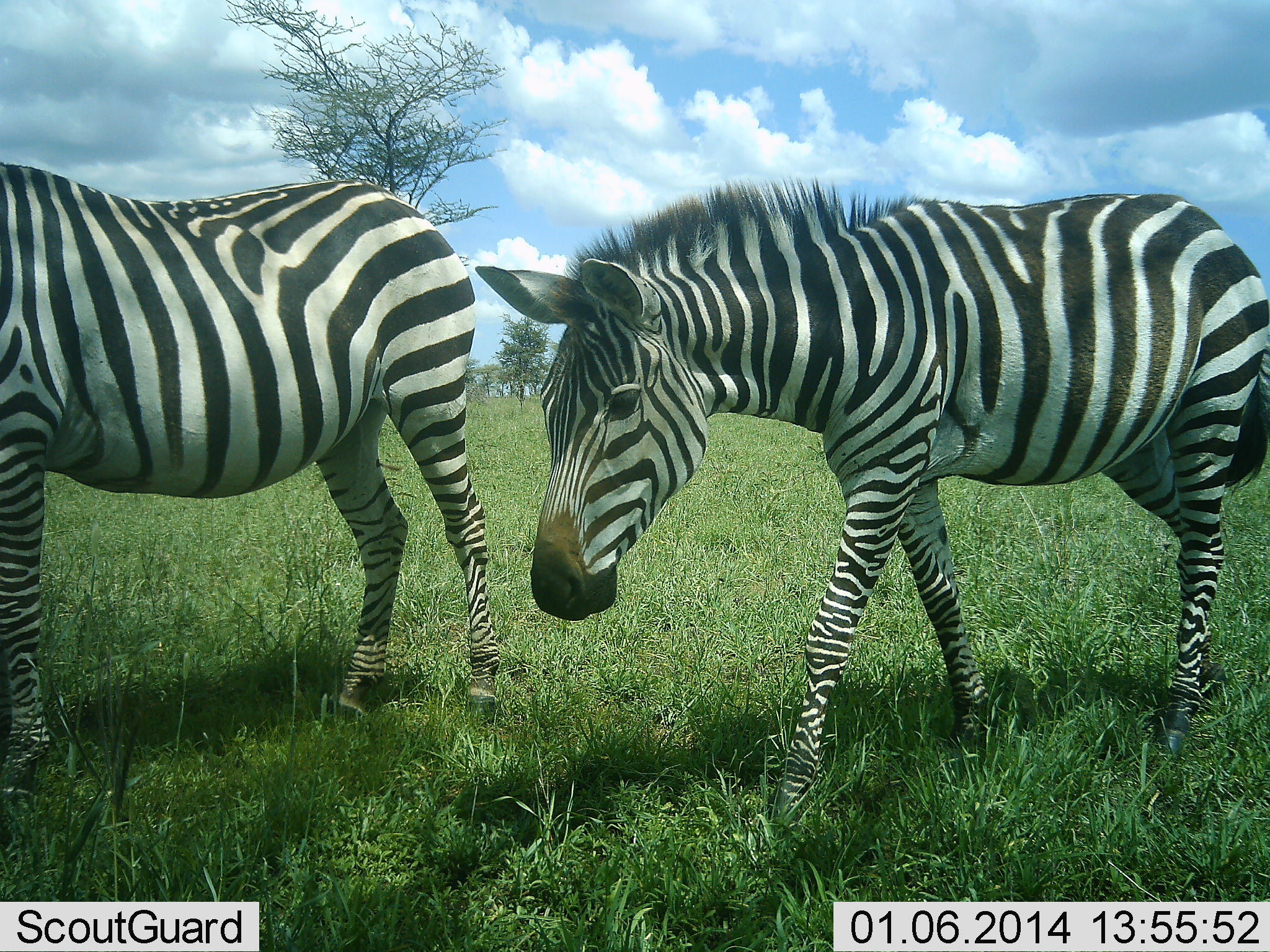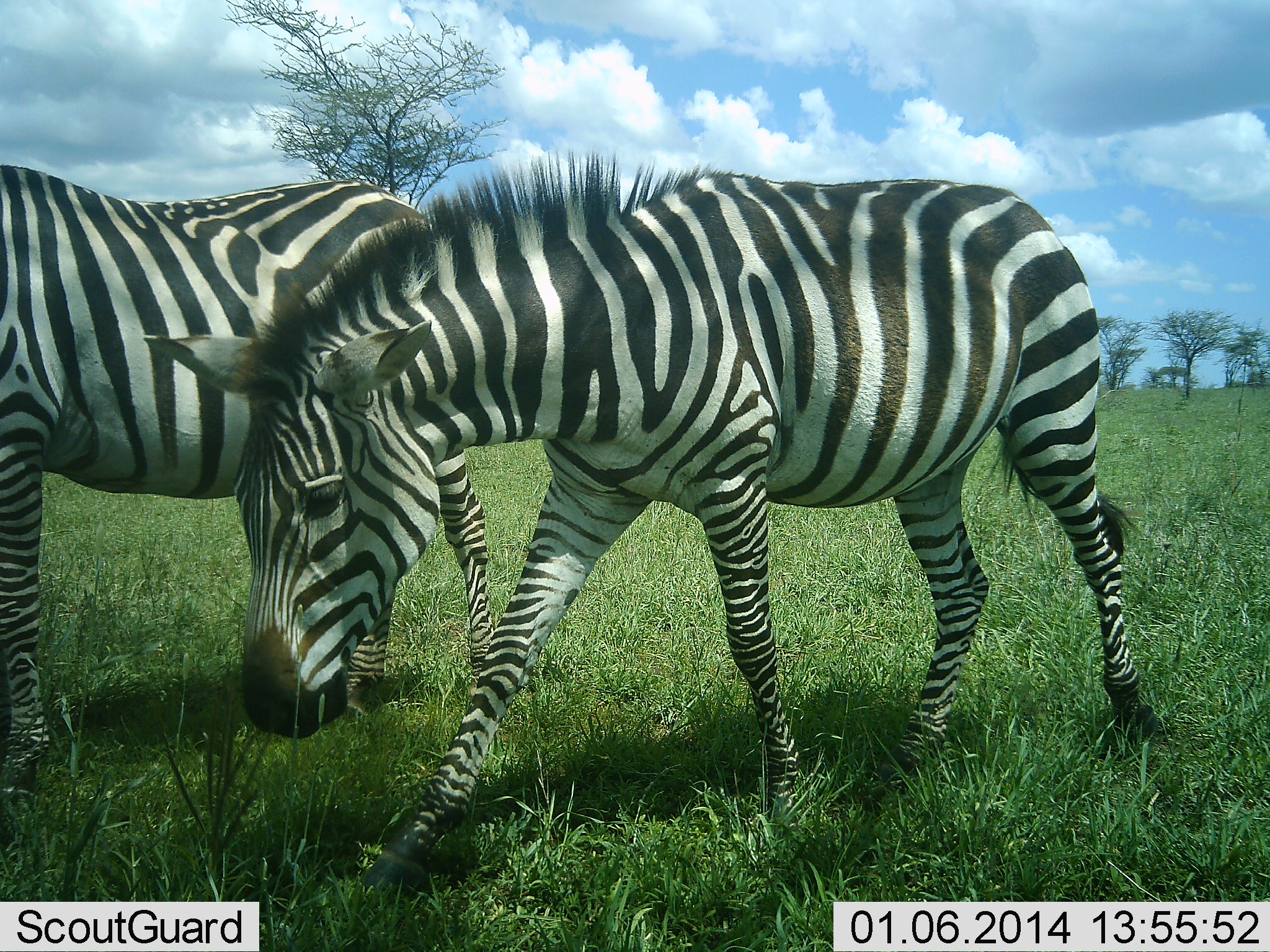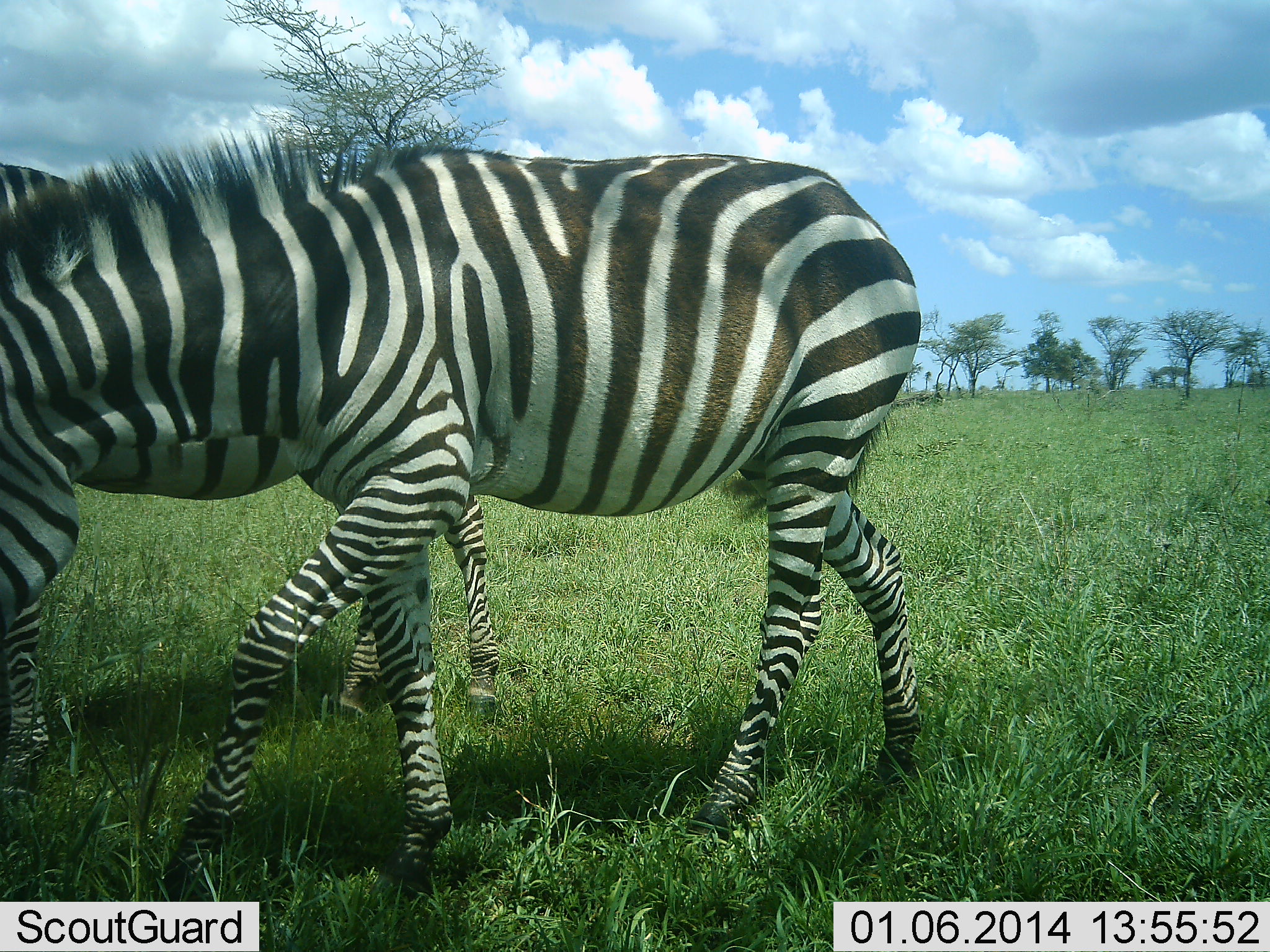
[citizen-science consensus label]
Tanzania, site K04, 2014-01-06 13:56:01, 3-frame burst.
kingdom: Animalia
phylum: Chordata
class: Mammalia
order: Perissodactyla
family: Equidae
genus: Equus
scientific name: Equus quagga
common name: plains zebra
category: zebra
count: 2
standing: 70%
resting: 0%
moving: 100%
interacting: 10%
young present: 0%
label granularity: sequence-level